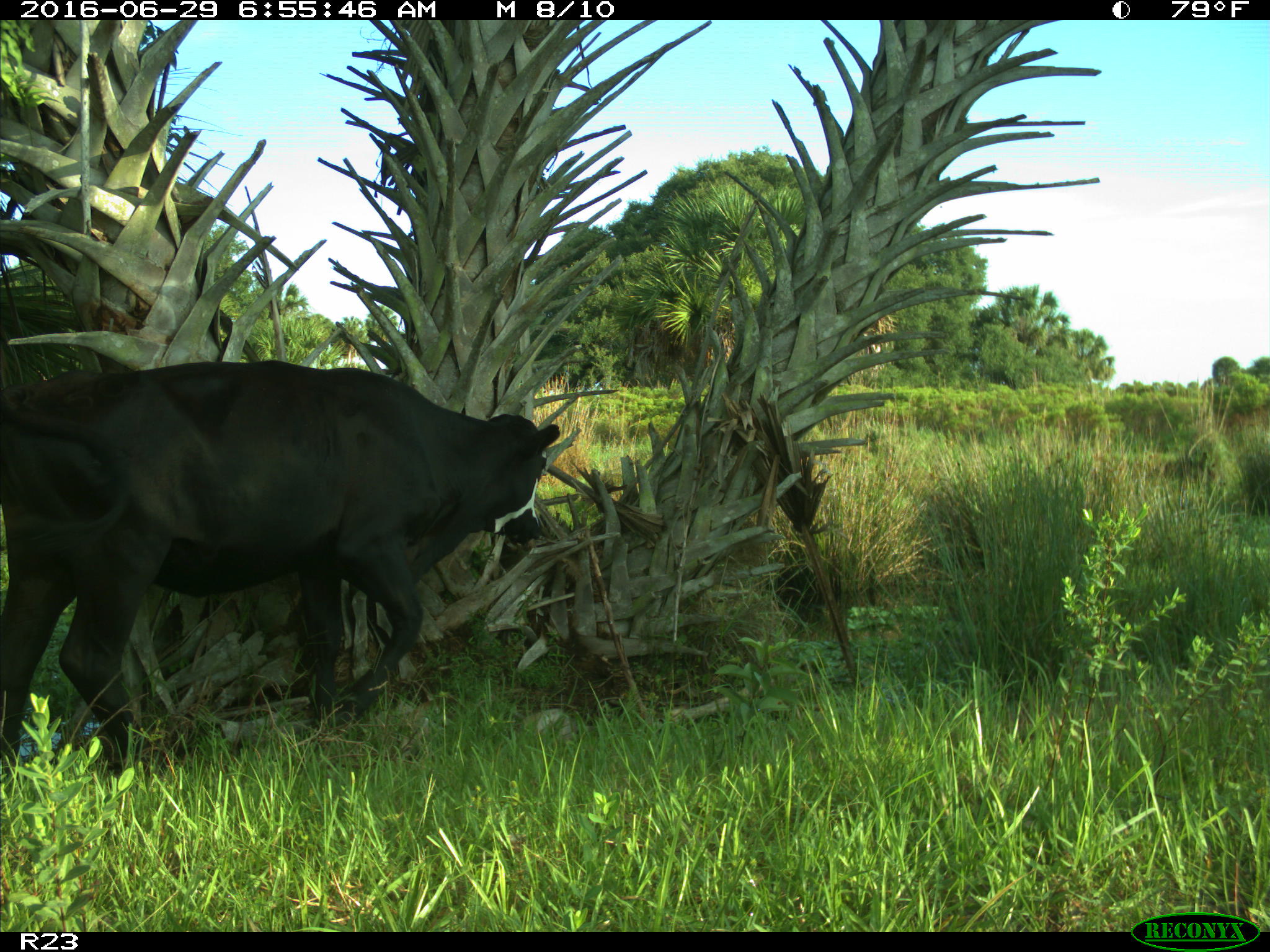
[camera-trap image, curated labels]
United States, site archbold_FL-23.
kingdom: Animalia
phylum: Chordata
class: Mammalia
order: Artiodactyla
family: Bovidae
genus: Bos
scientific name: Bos taurus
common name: domestic cow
Bos taurus (domestic cow).